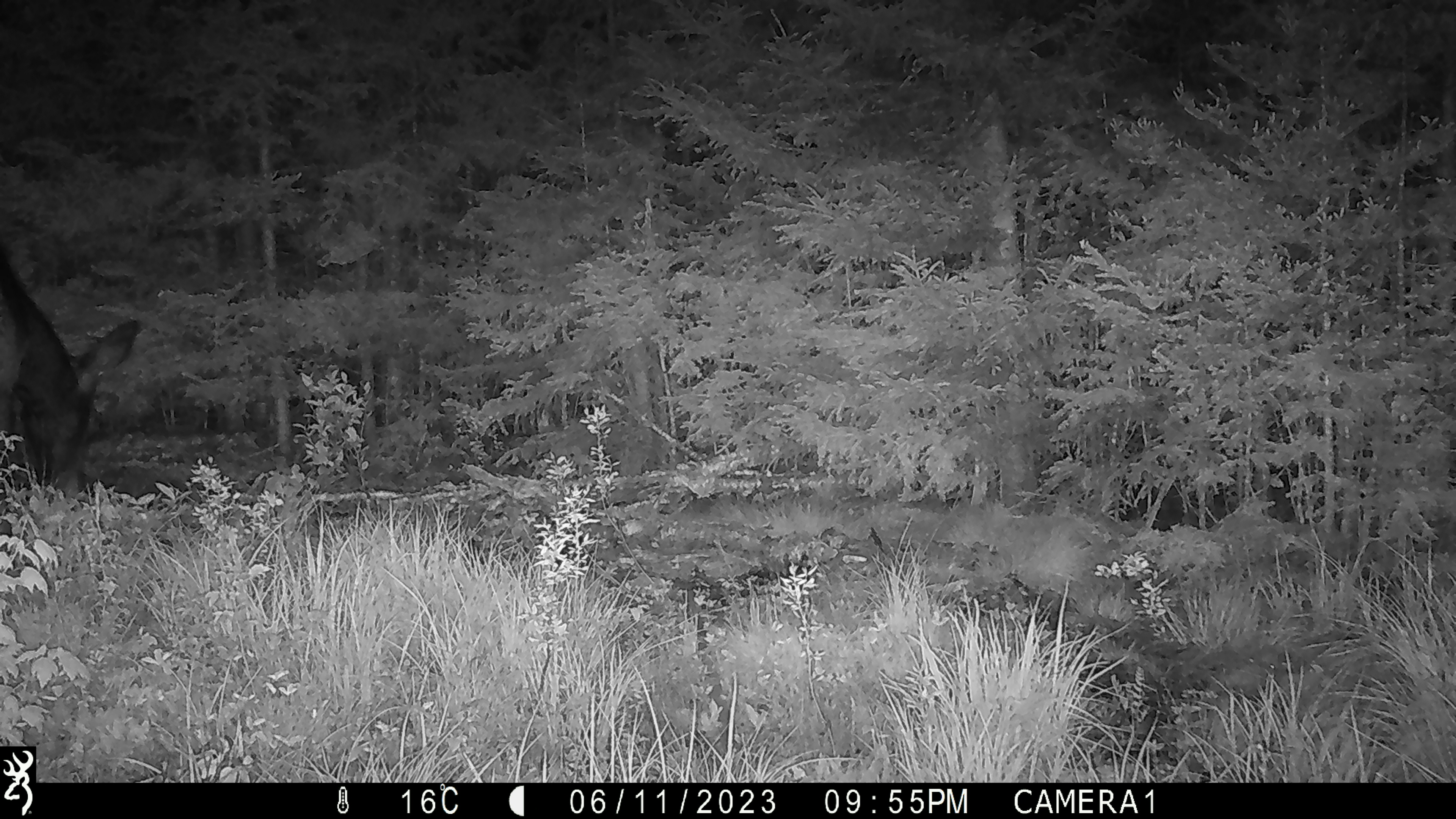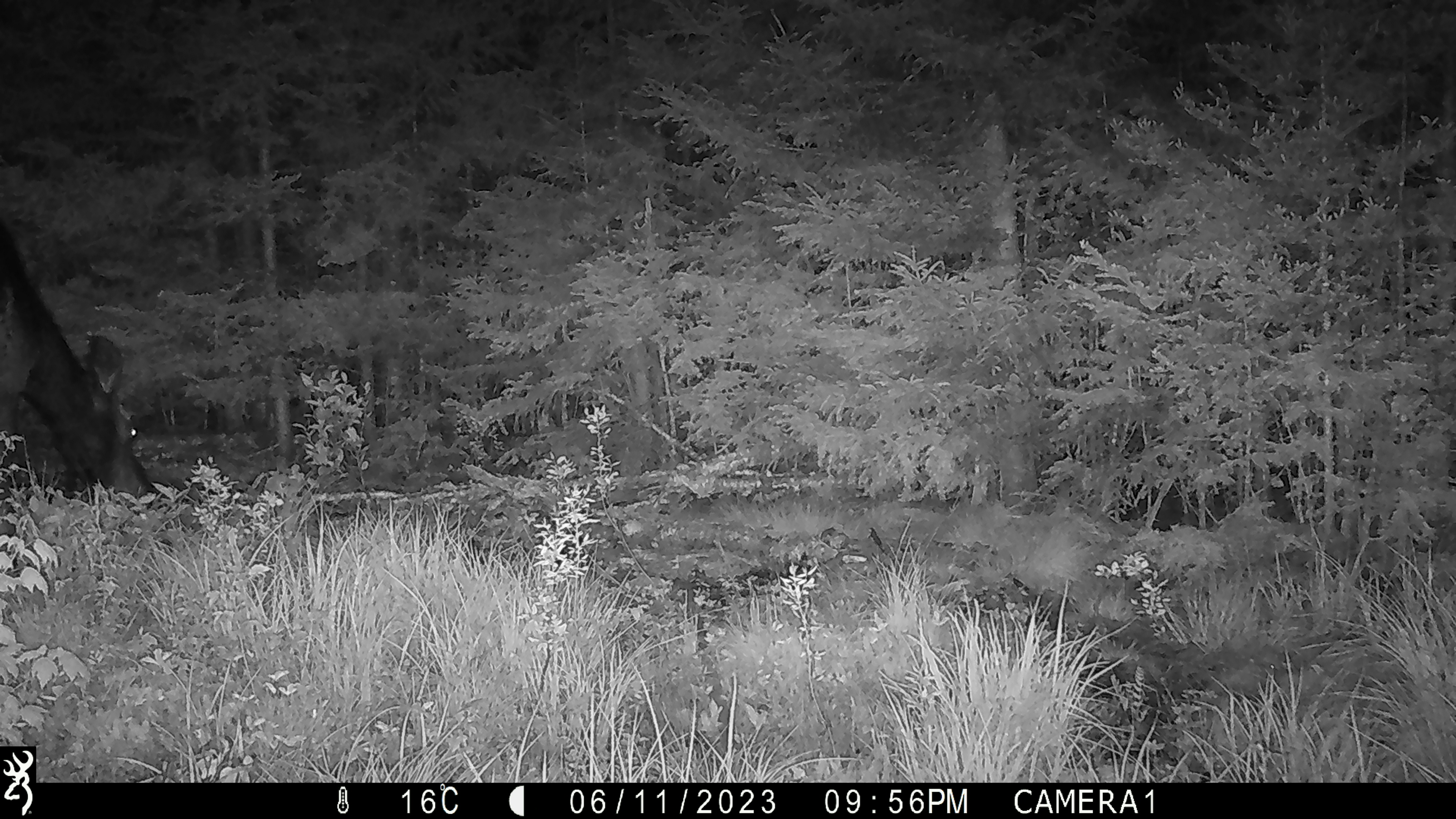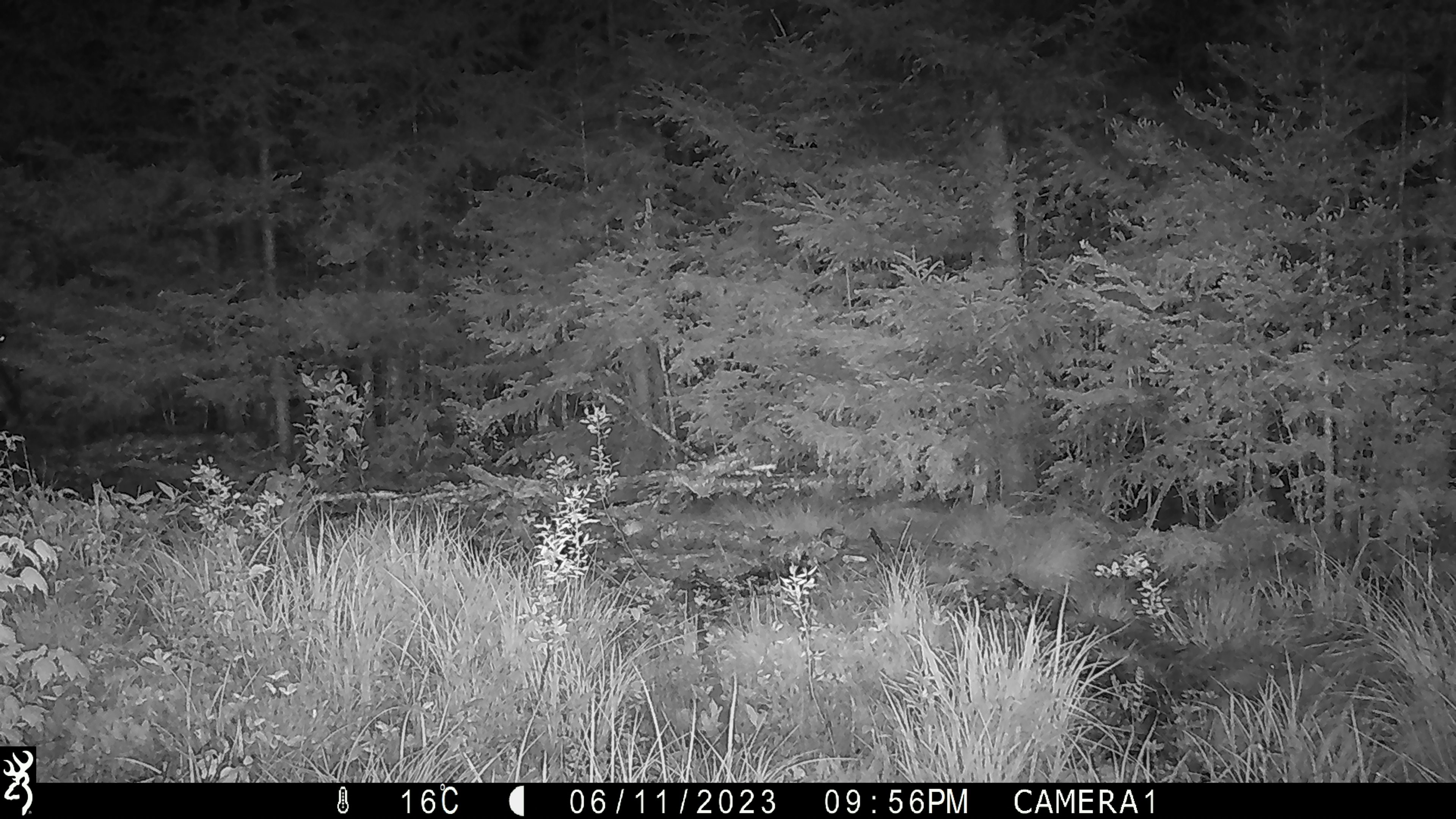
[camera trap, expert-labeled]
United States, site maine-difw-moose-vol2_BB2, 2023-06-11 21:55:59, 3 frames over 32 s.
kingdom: Animalia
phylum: Chordata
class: Mammalia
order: Artiodactyla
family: Cervidae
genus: Alces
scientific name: Alces alces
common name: moose